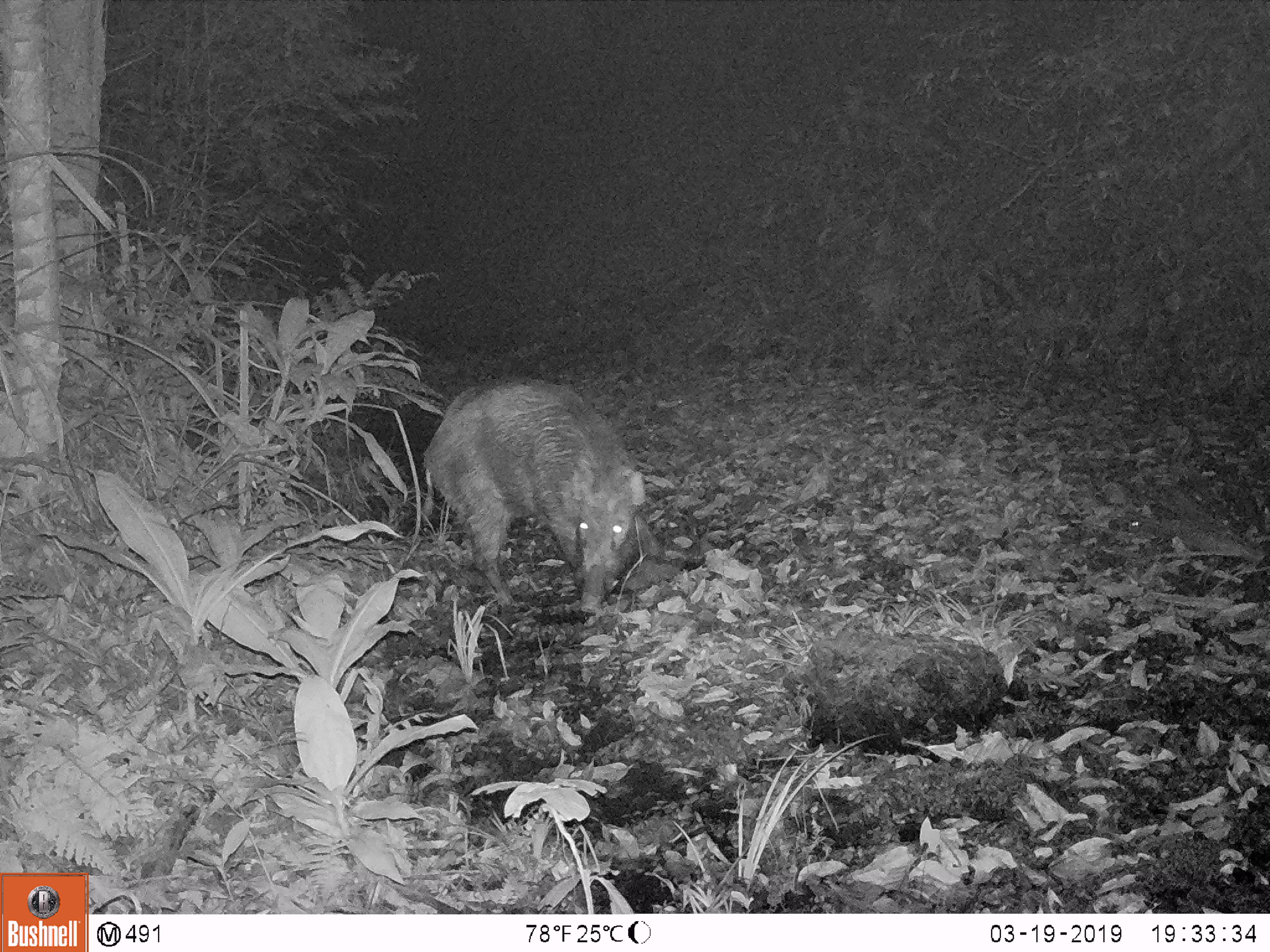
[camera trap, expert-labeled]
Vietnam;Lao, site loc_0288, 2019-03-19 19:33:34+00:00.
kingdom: Animalia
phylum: Chordata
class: Mammalia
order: Artiodactyla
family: Suidae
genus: Sus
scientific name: Sus scrofa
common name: eurasian wild pig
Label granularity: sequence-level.